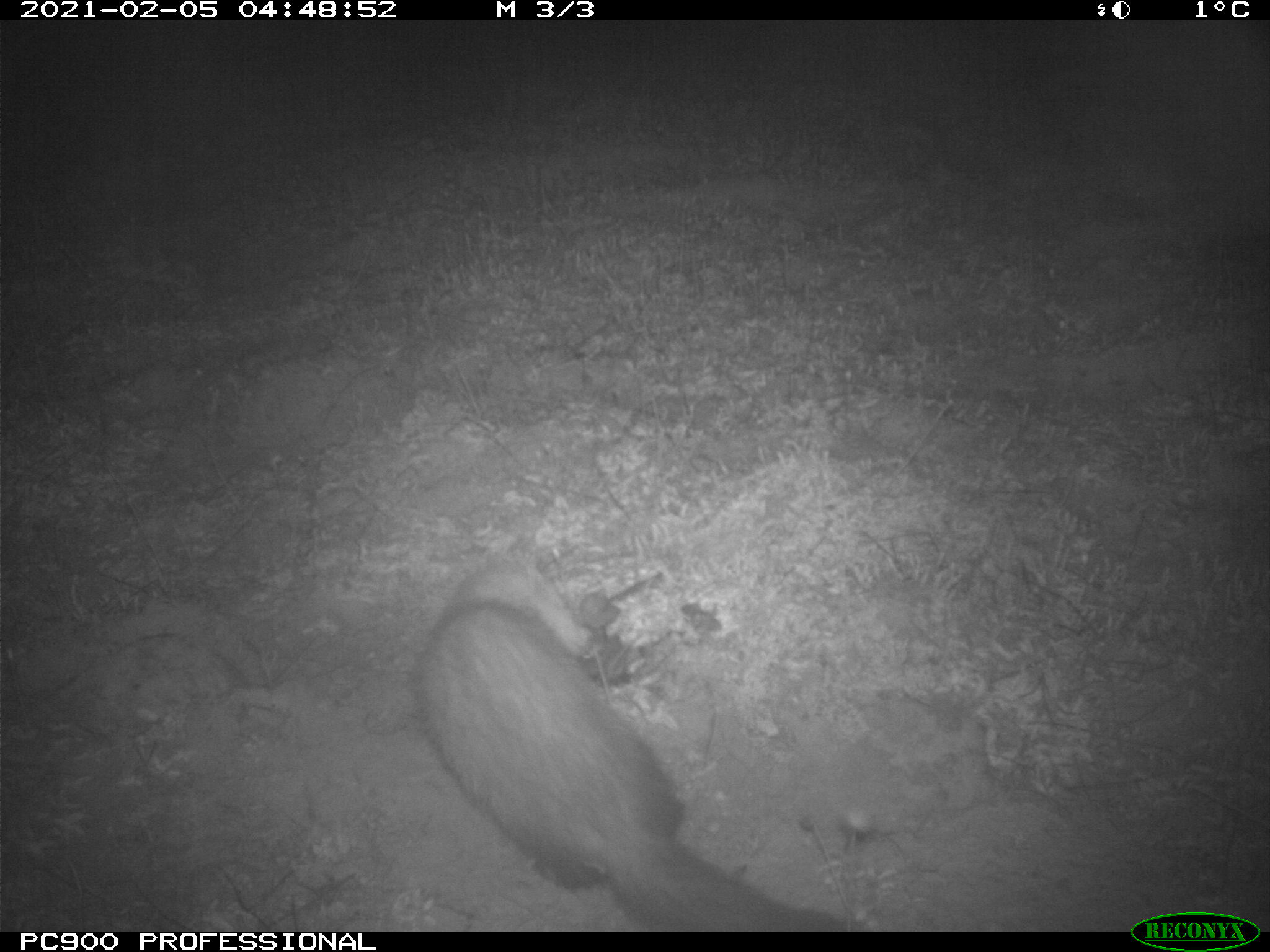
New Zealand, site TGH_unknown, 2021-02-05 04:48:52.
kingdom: Animalia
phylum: Chordata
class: Mammalia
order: Carnivora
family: Mustelidae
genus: Mustela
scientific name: Mustela furo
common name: ferret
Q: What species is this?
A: Ferret (Mustela furo).